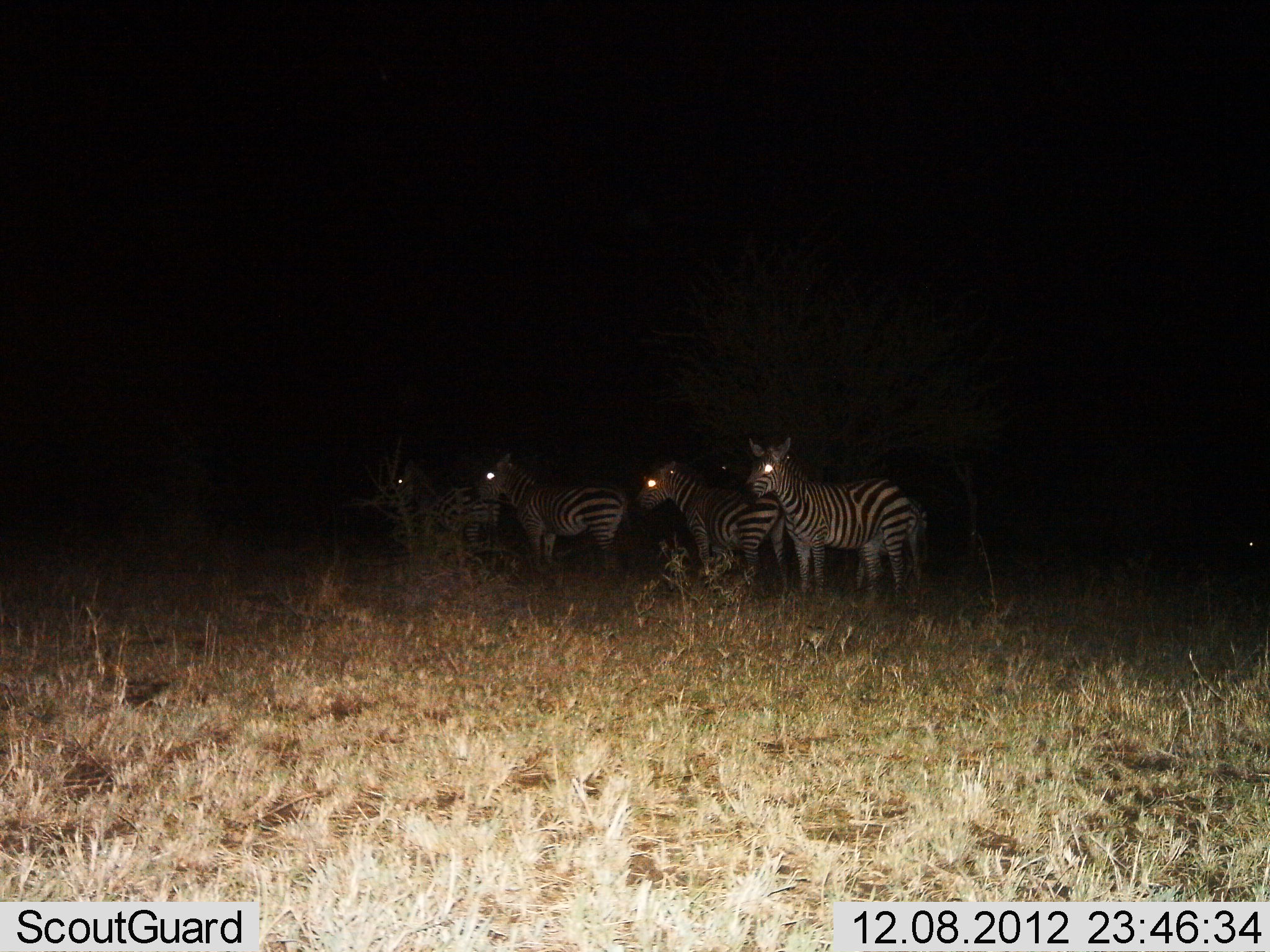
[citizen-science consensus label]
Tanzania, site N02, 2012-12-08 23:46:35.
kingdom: Animalia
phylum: Chordata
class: Mammalia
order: Perissodactyla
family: Equidae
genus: Equus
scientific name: Equus quagga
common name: plains zebra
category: zebra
Zebra (plains zebra) (Equus quagga), count 4. Behavior (volunteer vote fractions): standing 91%, resting 0%, moving 6%, interacting 3%. Young present (vote fraction): 0%. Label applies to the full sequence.